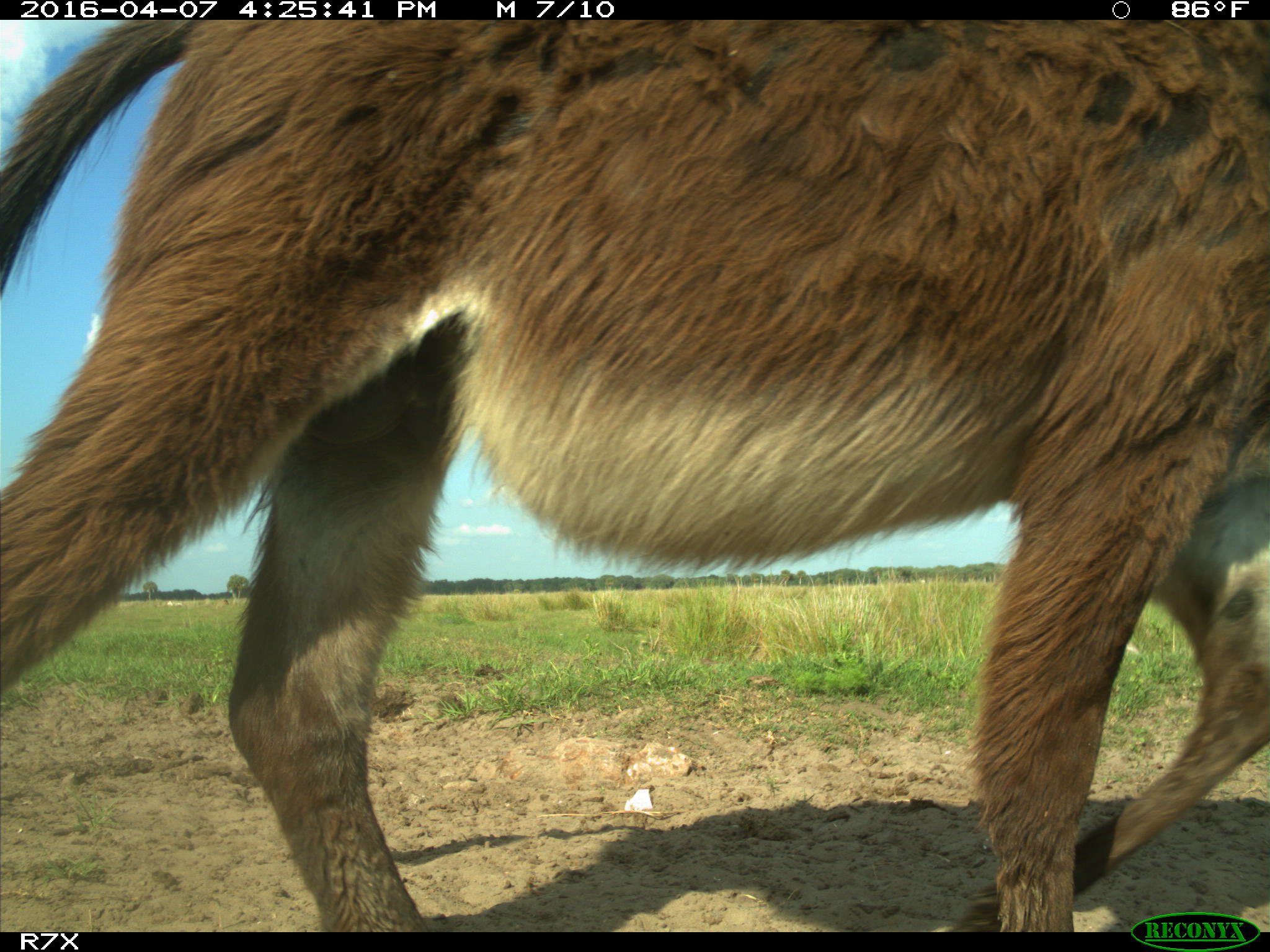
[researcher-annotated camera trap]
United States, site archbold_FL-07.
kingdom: Animalia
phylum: Chordata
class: Mammalia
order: Artiodactyla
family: Bovidae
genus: Bos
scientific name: Bos taurus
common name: domestic cow